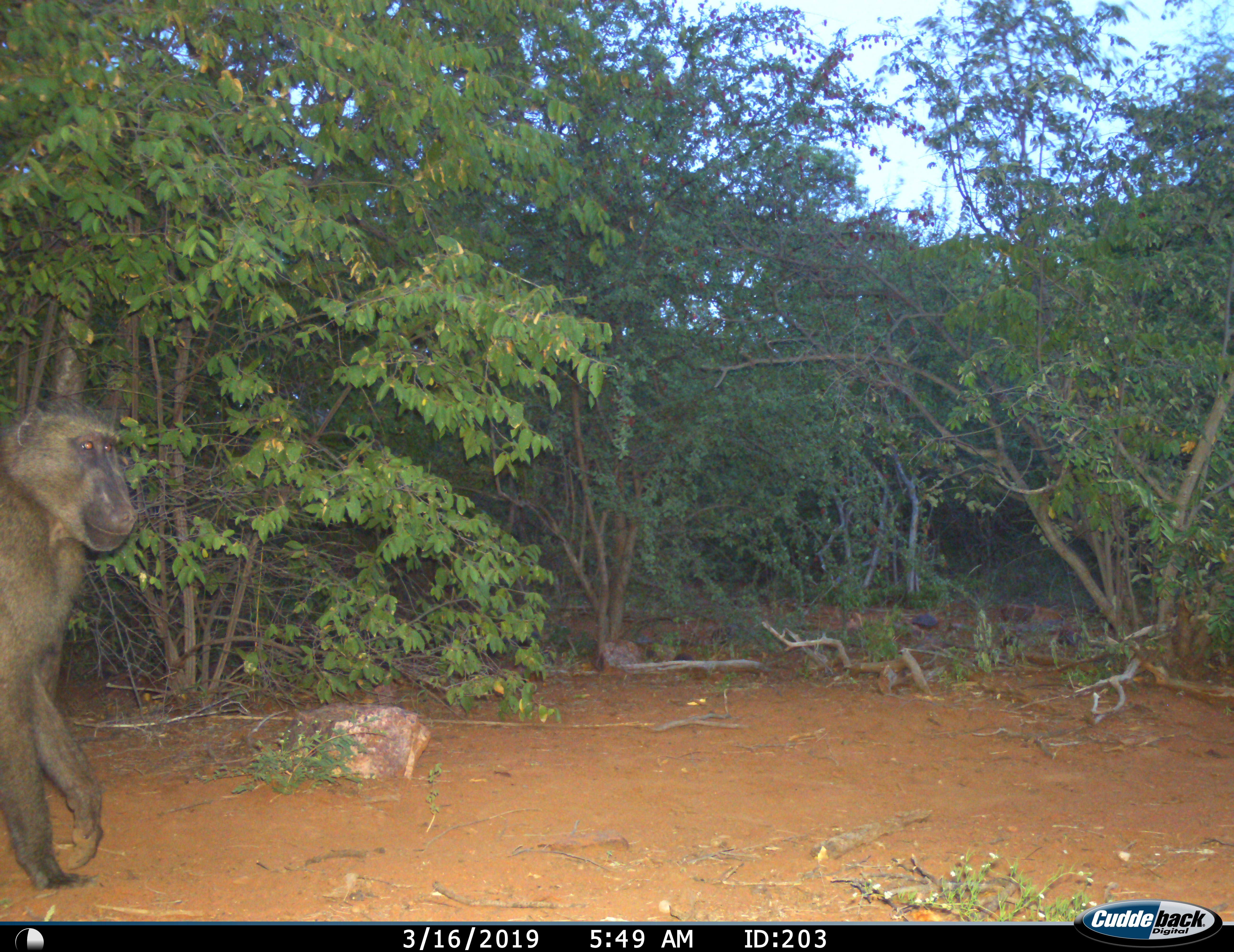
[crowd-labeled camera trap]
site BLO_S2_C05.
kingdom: Animalia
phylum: Chordata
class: Mammalia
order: Primates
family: Cercopithecidae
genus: Papio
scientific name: Papio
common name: baboon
Baboon (Papio), count 1. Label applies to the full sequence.